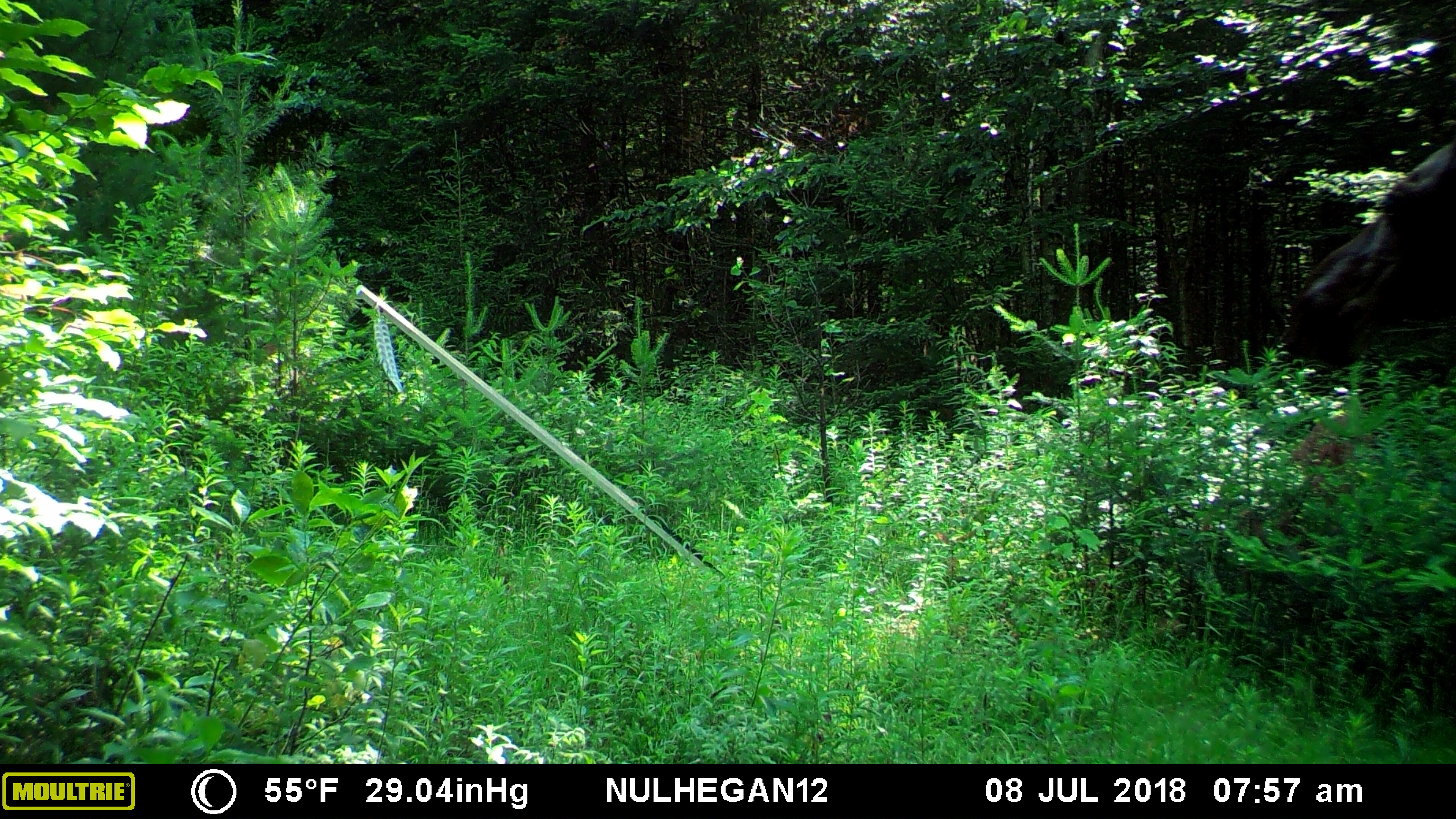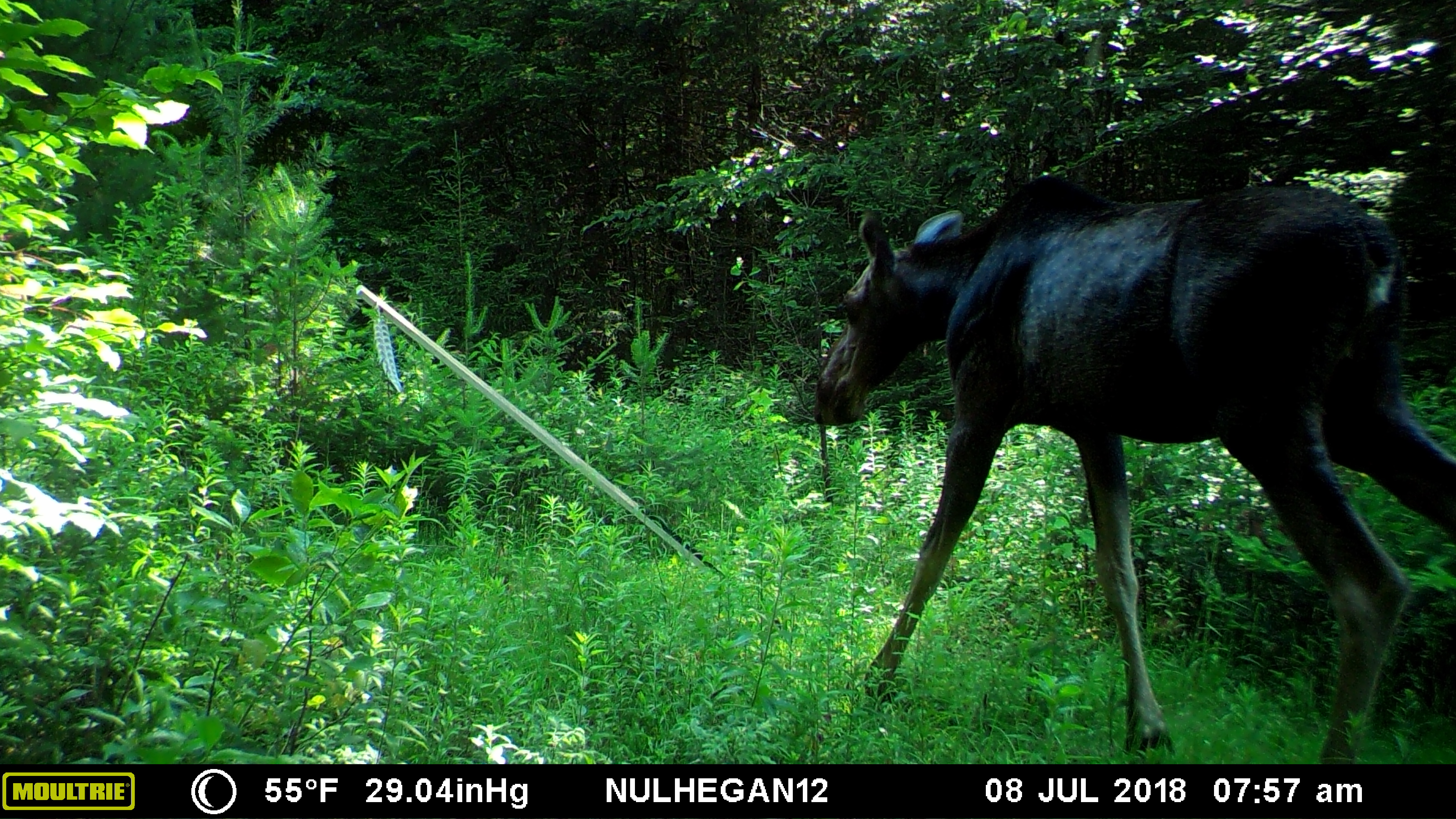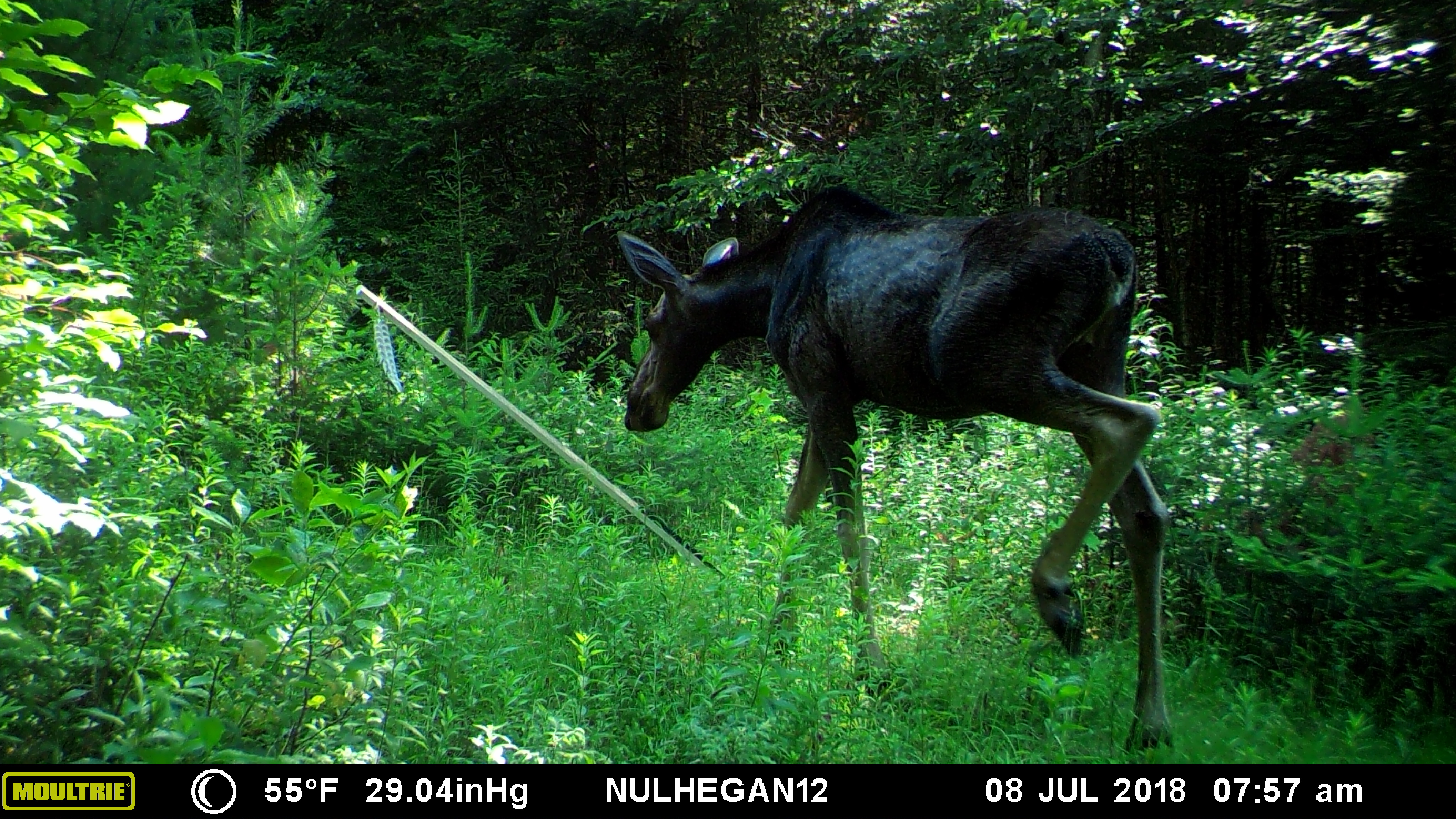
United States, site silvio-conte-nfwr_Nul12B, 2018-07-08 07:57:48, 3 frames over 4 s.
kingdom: Animalia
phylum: Chordata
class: Mammalia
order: Artiodactyla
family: Cervidae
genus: Alces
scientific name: Alces alces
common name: moose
Moose (Alces alces).